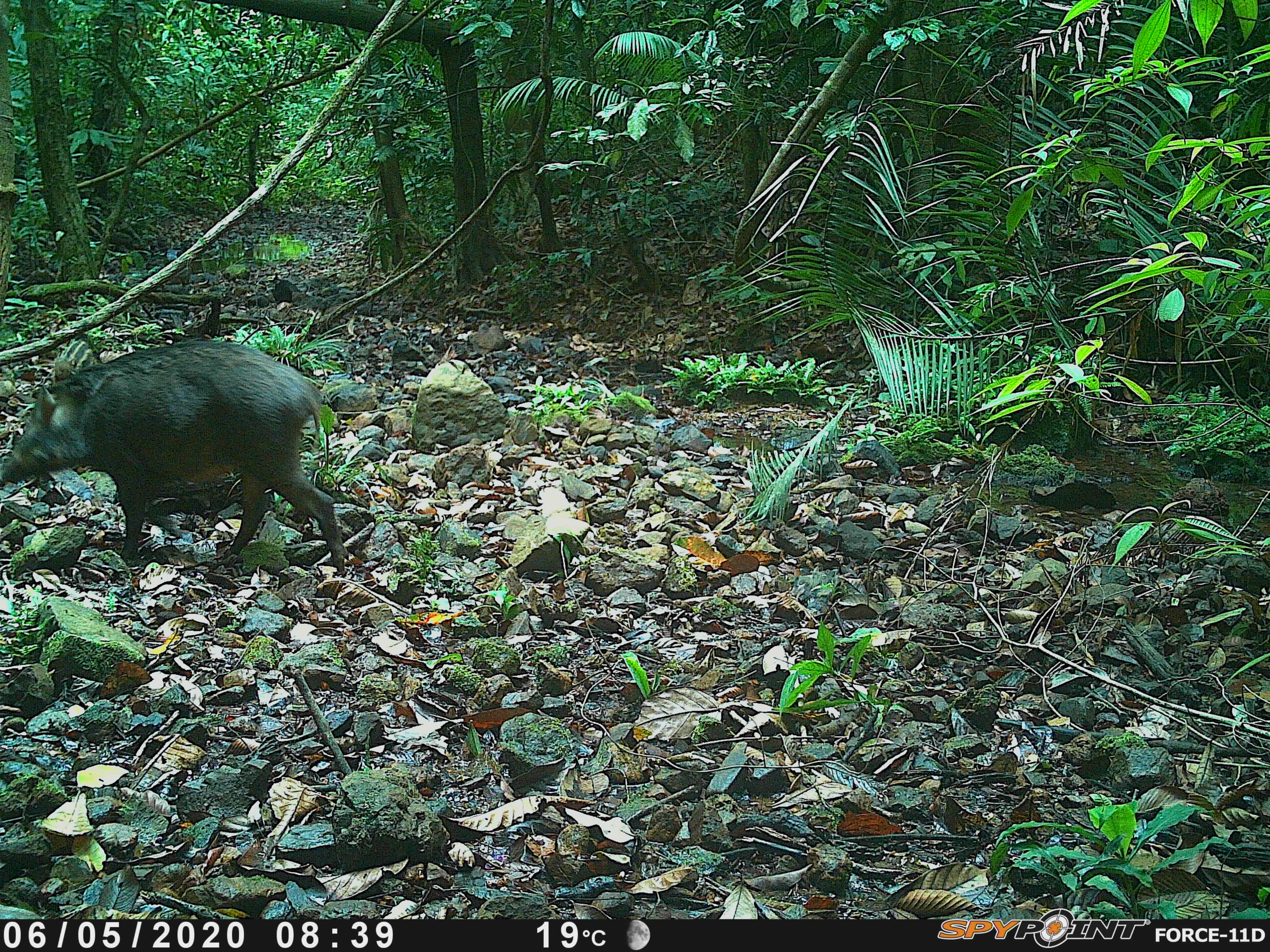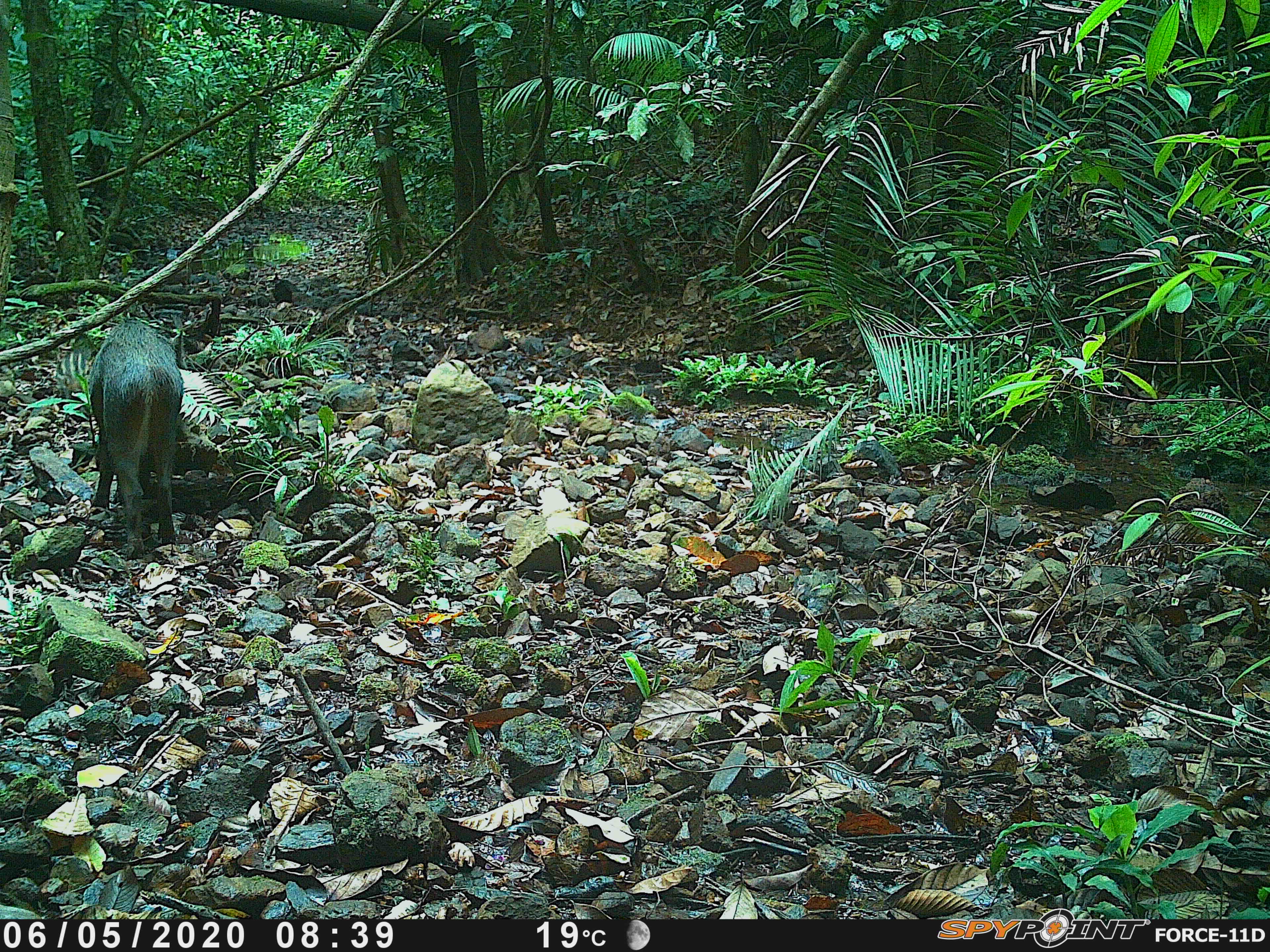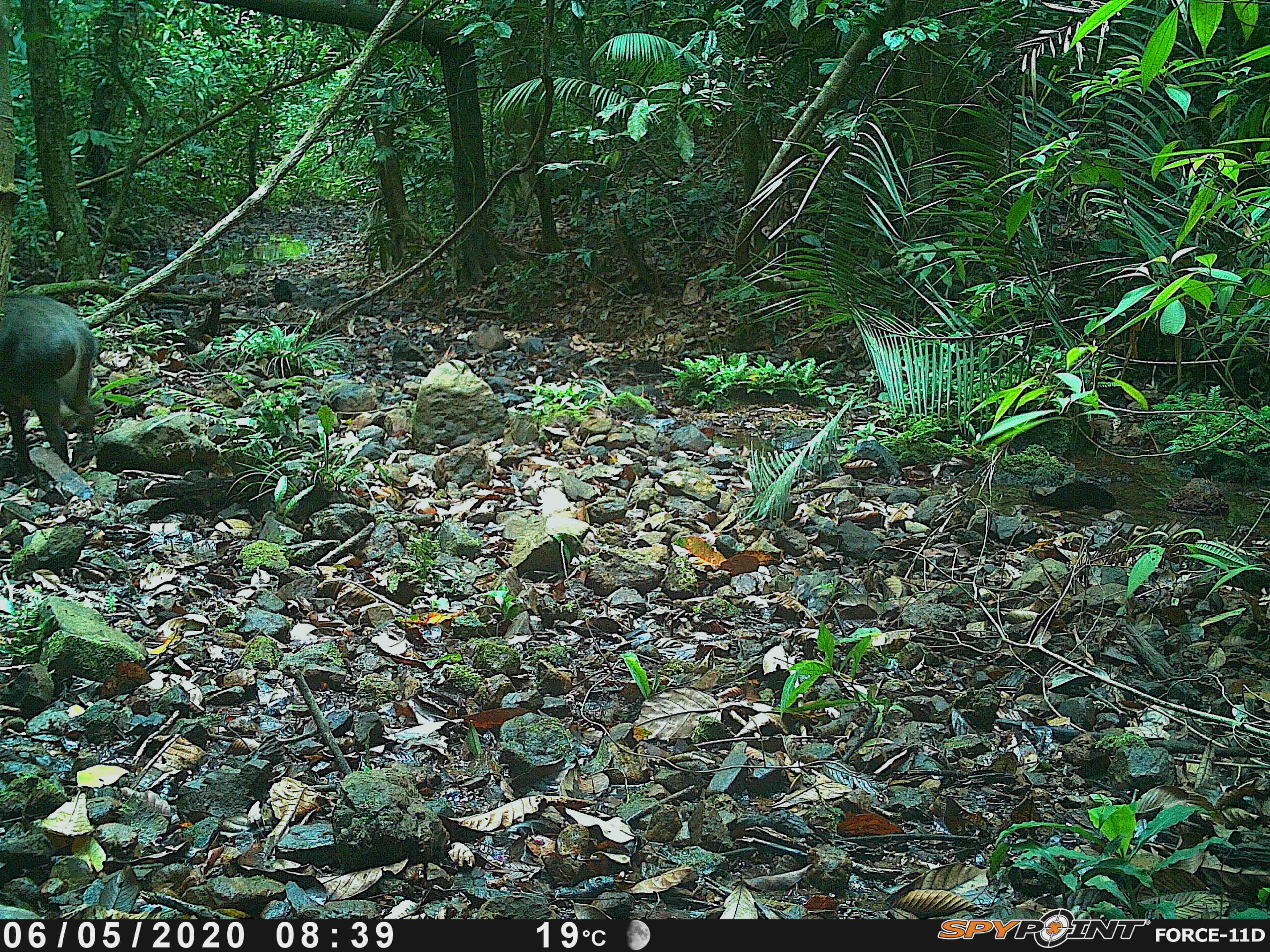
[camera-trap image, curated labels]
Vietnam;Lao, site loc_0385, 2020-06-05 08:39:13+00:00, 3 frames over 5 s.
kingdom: Animalia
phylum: Chordata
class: Mammalia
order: Artiodactyla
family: Suidae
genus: Sus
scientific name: Sus scrofa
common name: eurasian wild pig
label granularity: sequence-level